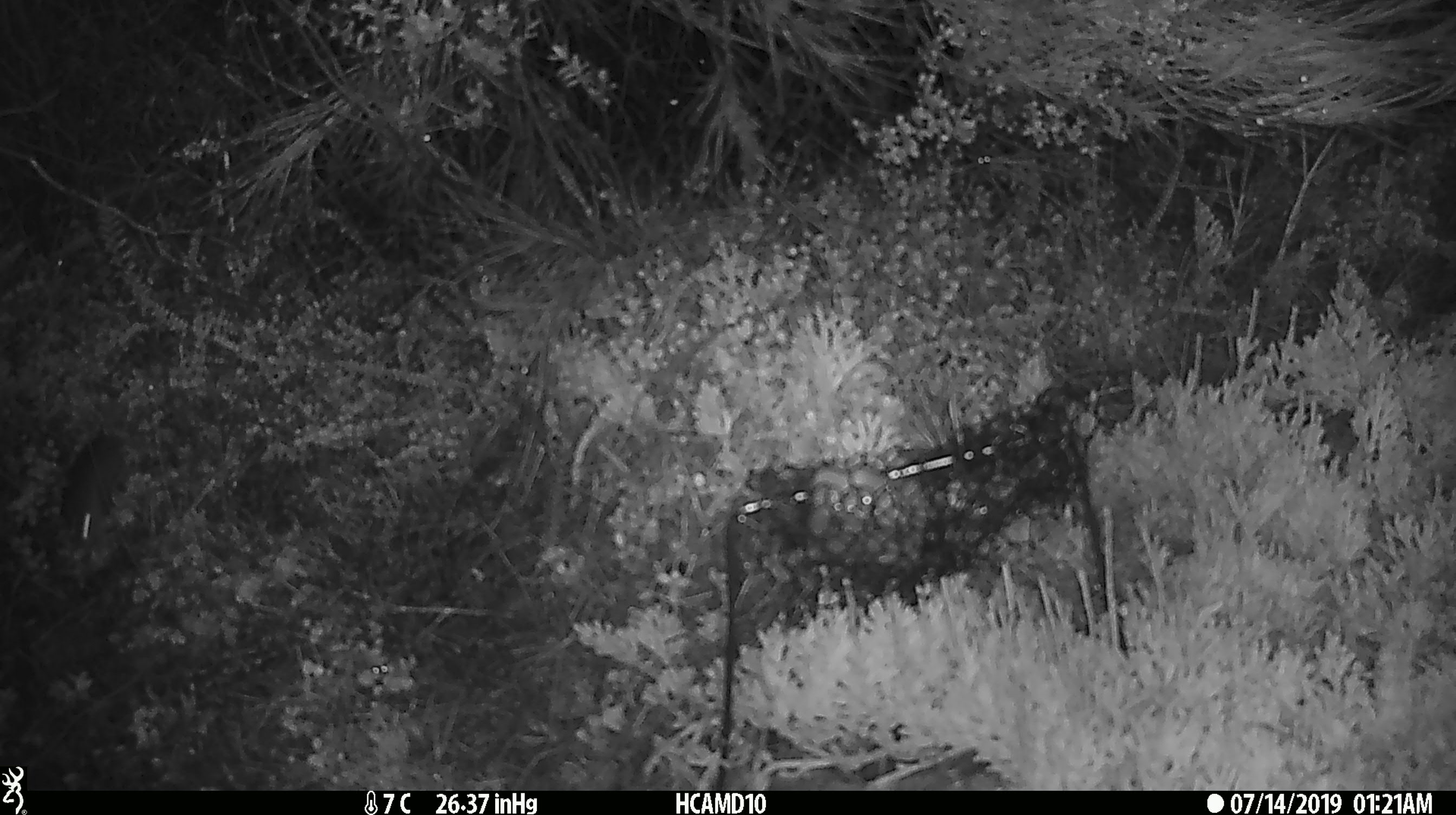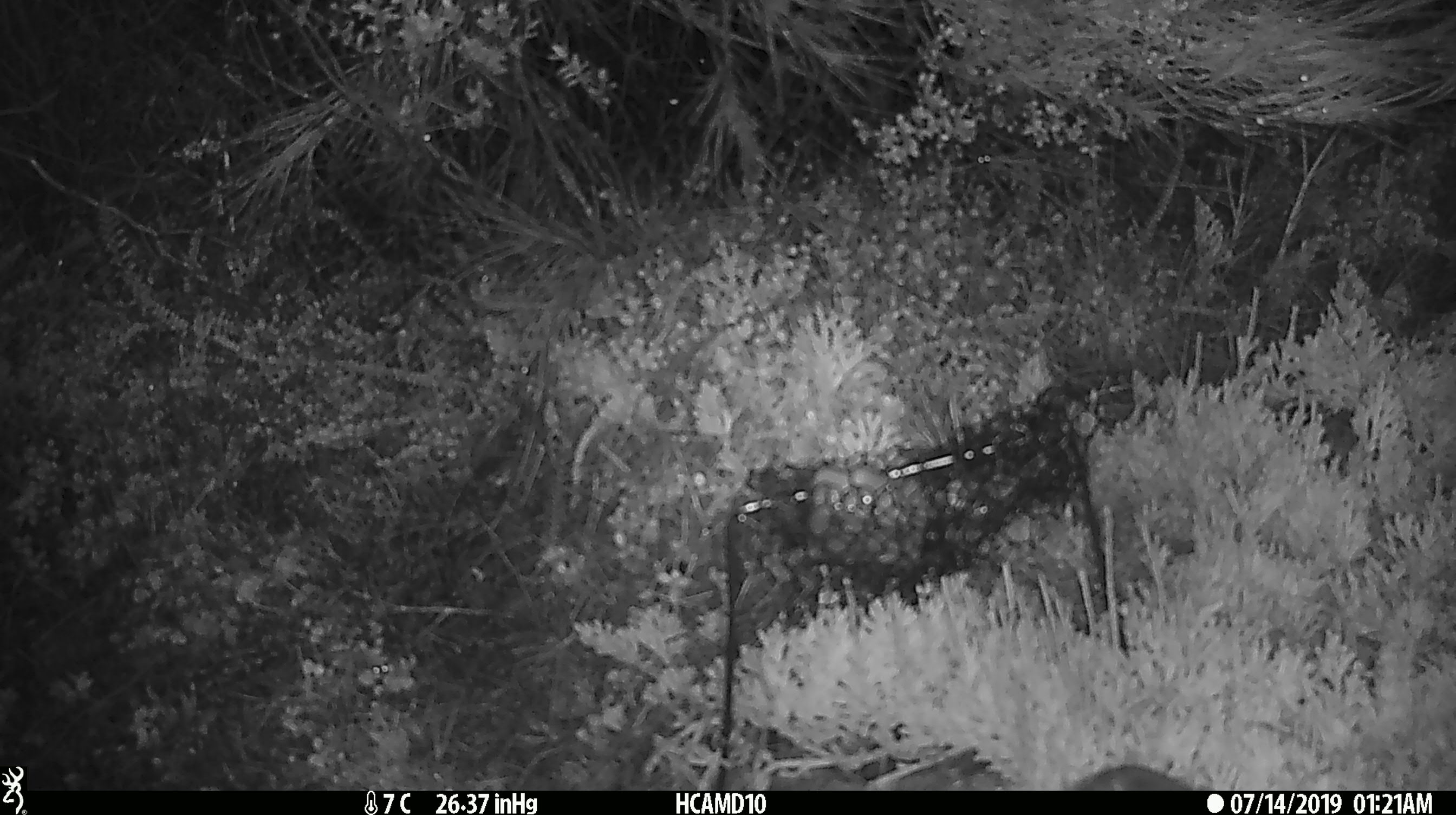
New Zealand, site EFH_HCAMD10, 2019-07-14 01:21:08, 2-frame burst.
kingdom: Animalia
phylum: Chordata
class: Mammalia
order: Rodentia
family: Muridae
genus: Mus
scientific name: Mus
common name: mouse